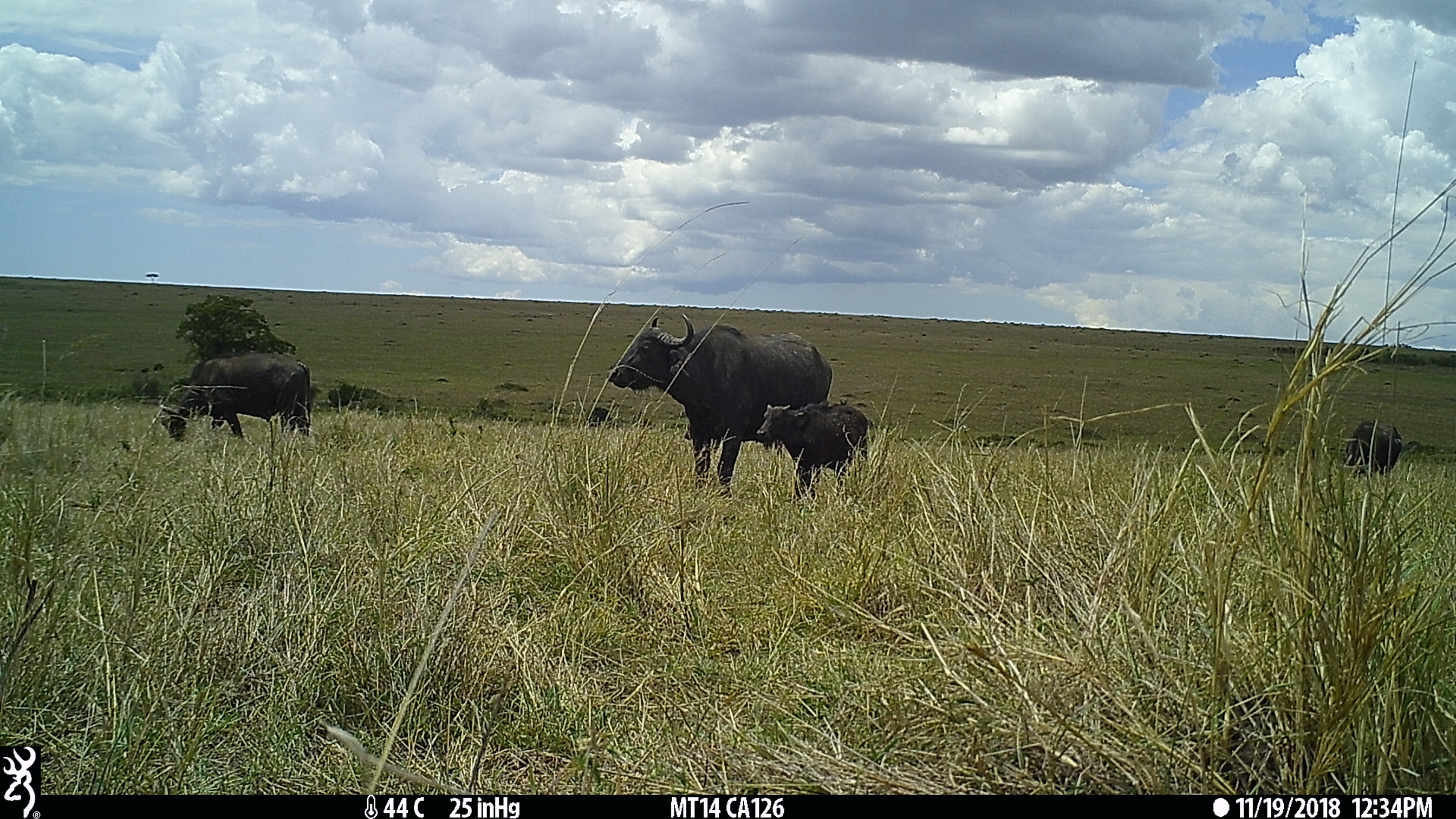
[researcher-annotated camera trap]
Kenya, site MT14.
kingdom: Animalia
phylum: Chordata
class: Mammalia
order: Artiodactyla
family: Bovidae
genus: Syncerus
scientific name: Syncerus caffer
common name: buffalo